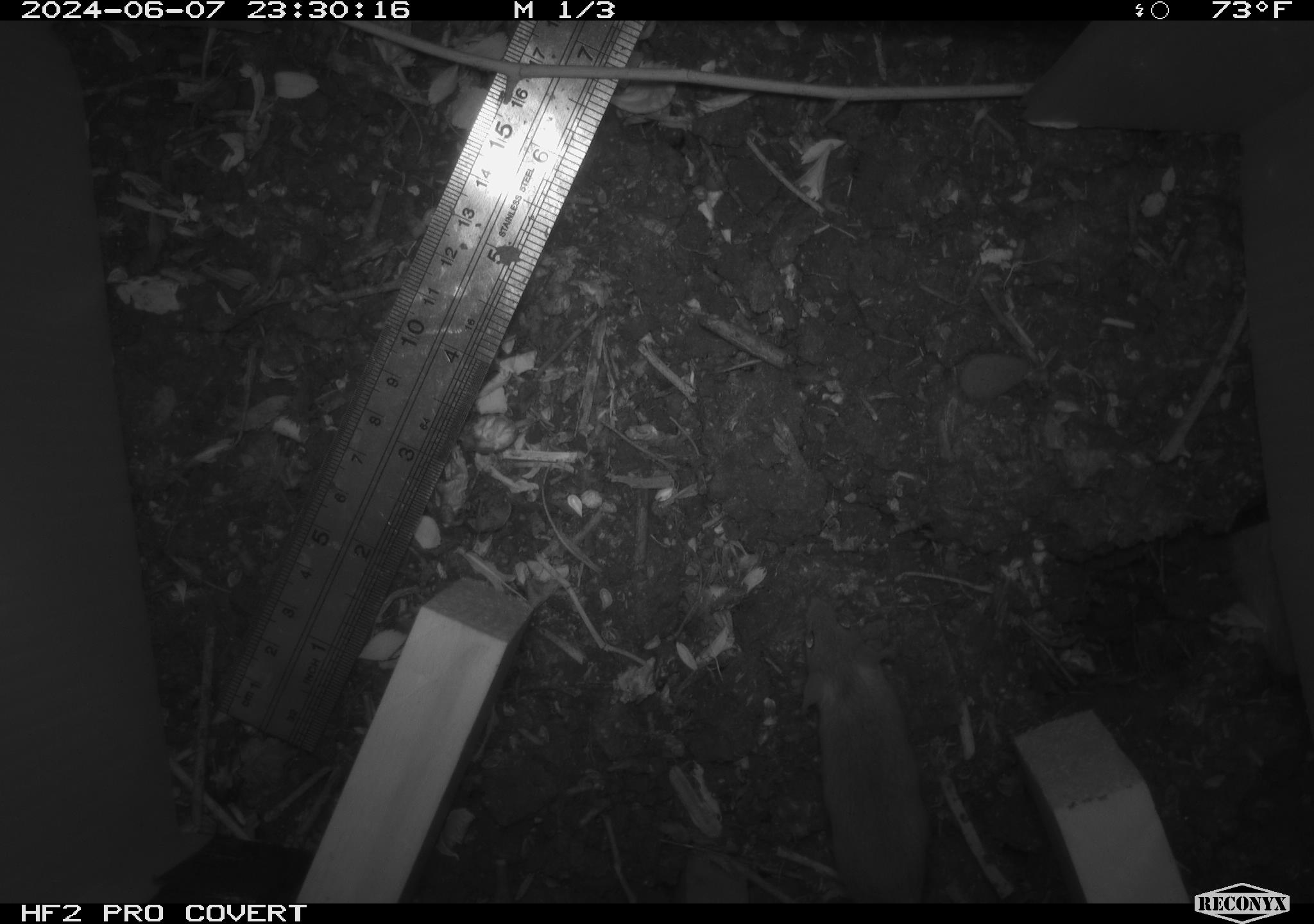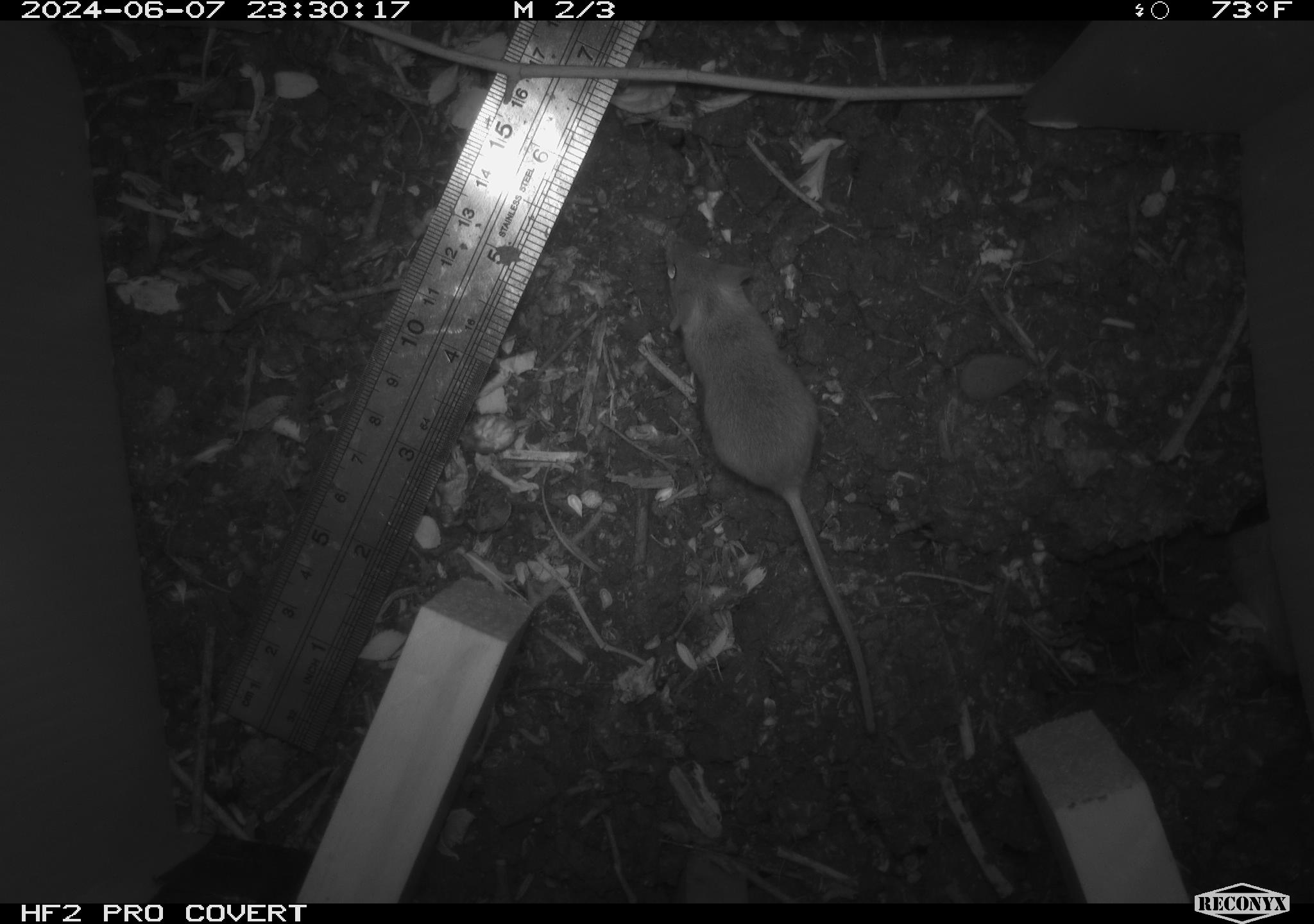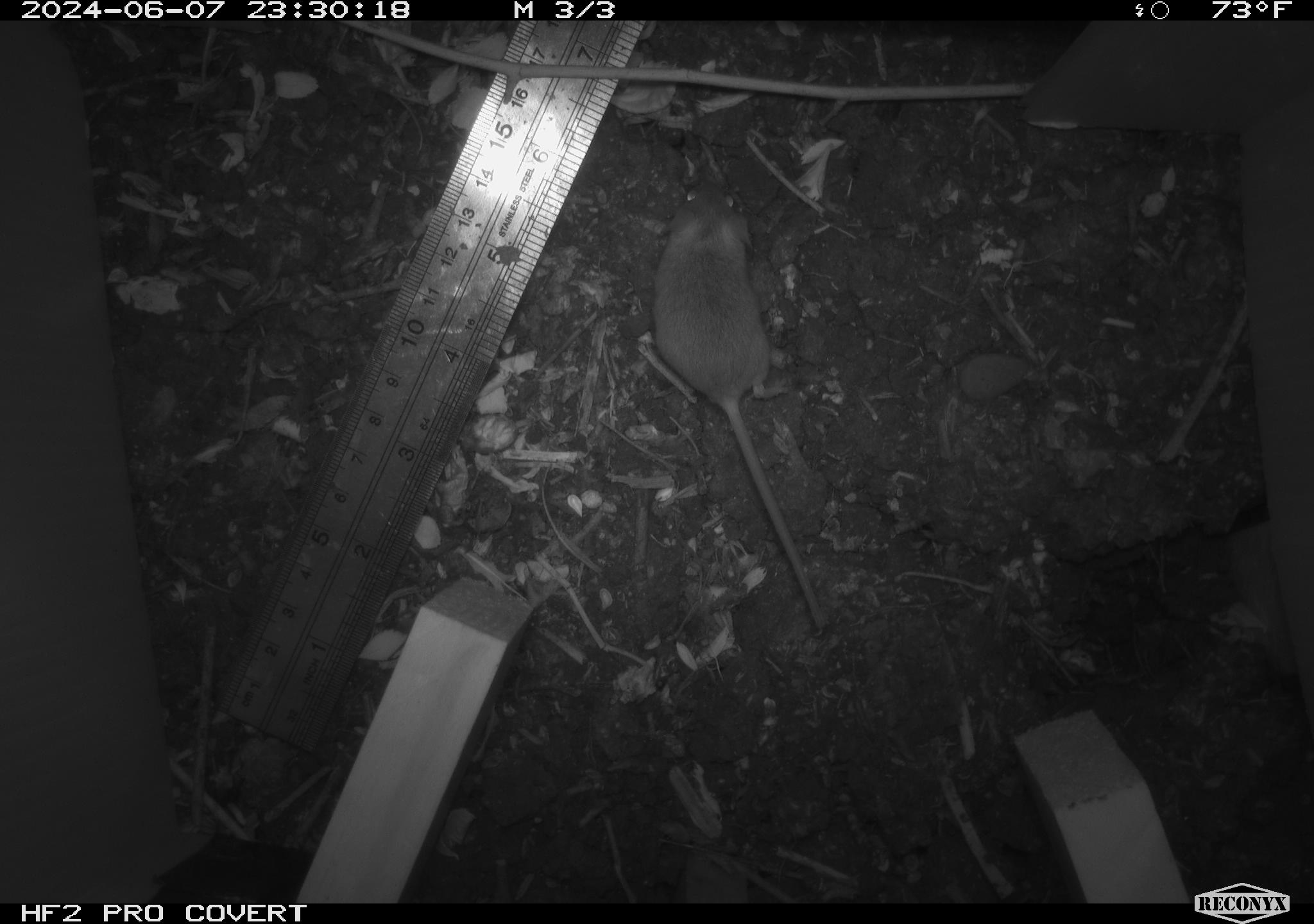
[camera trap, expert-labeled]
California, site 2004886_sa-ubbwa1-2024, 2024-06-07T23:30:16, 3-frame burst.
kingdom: Animalia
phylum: Chordata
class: Mammalia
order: Rodentia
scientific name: Rodentia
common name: mouse species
Mouse species (Rodentia).